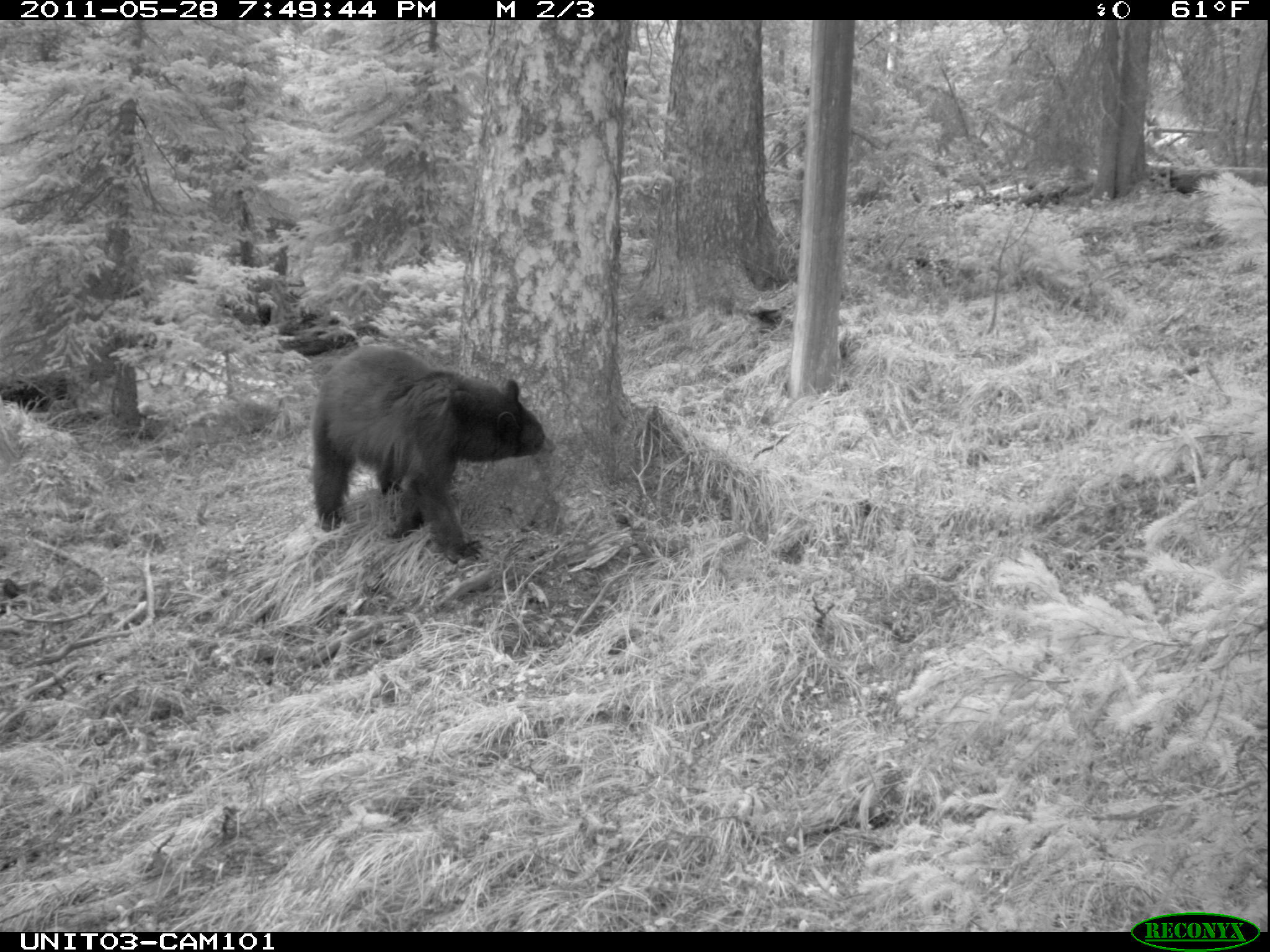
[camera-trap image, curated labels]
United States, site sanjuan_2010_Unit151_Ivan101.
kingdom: Animalia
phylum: Chordata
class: Mammalia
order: Carnivora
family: Ursidae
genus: Ursus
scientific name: Ursus americanus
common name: american black bear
Ursus americanus (american black bear).